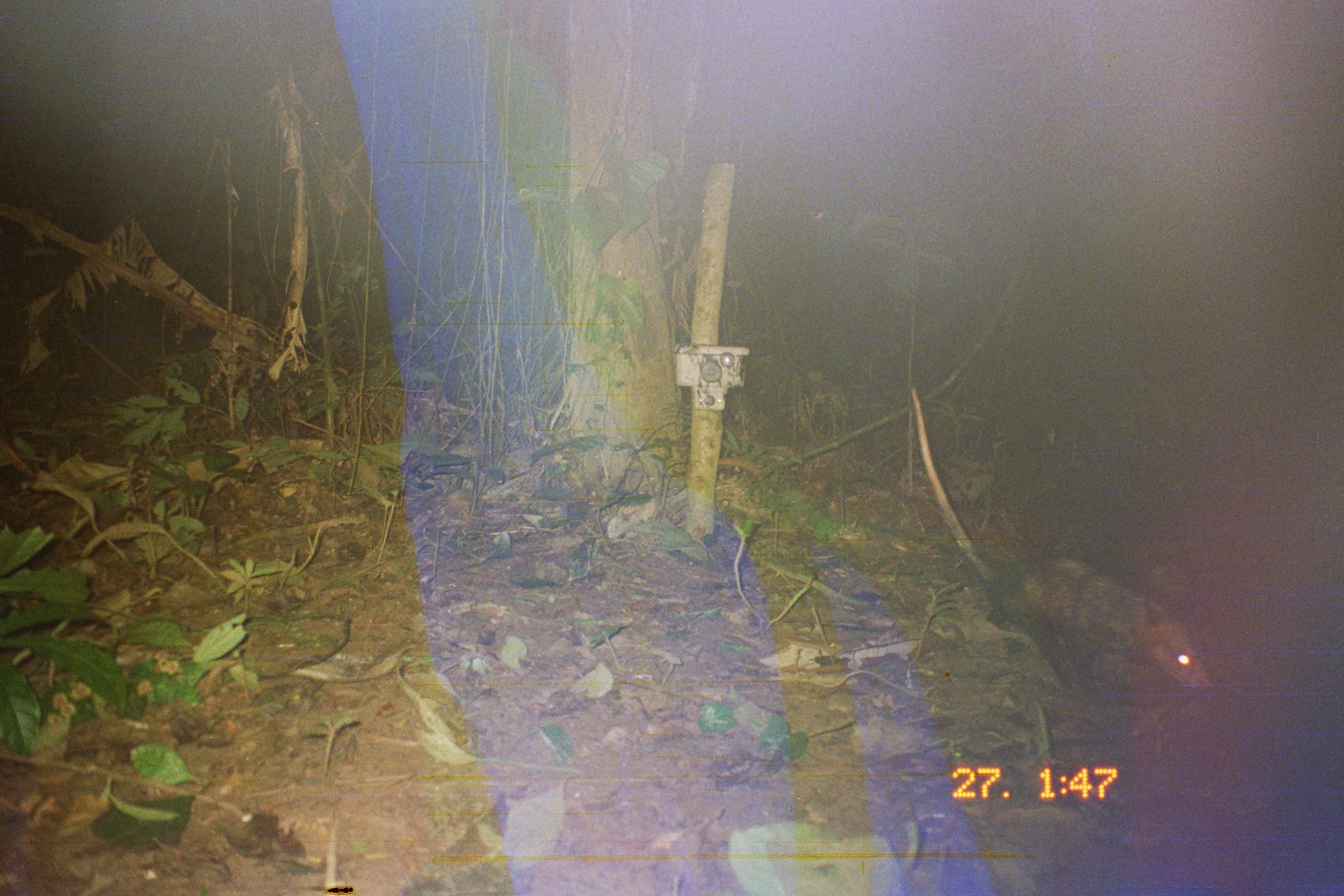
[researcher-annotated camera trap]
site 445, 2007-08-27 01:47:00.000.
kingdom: Animalia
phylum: Chordata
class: Mammalia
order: Didelphimorphia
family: Didelphidae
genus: Didelphis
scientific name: Didelphis marsupialis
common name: southern opossum